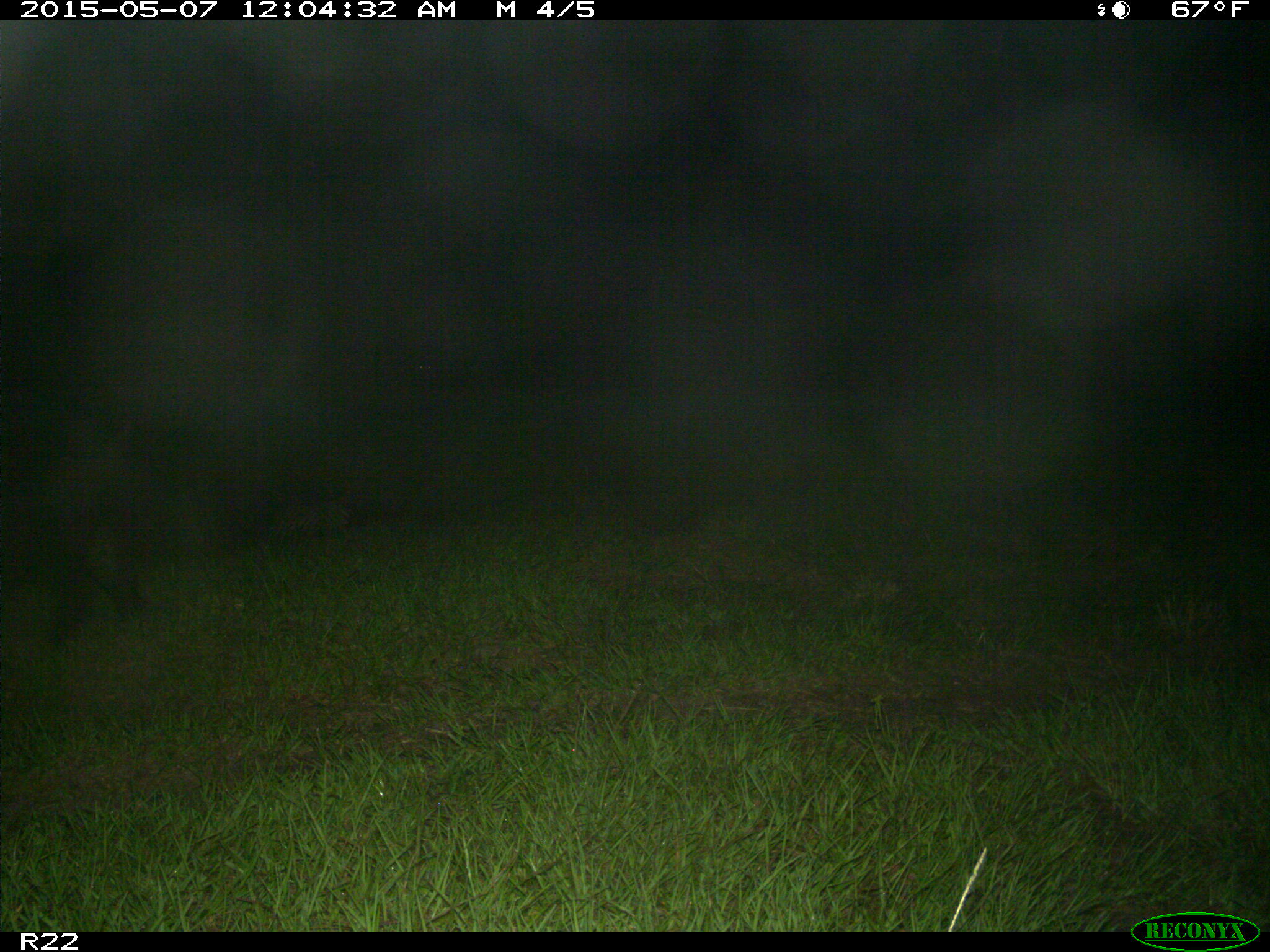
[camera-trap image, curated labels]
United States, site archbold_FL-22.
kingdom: Animalia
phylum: Chordata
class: Mammalia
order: Artiodactyla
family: Suidae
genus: Sus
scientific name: Sus scrofa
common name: wild boar